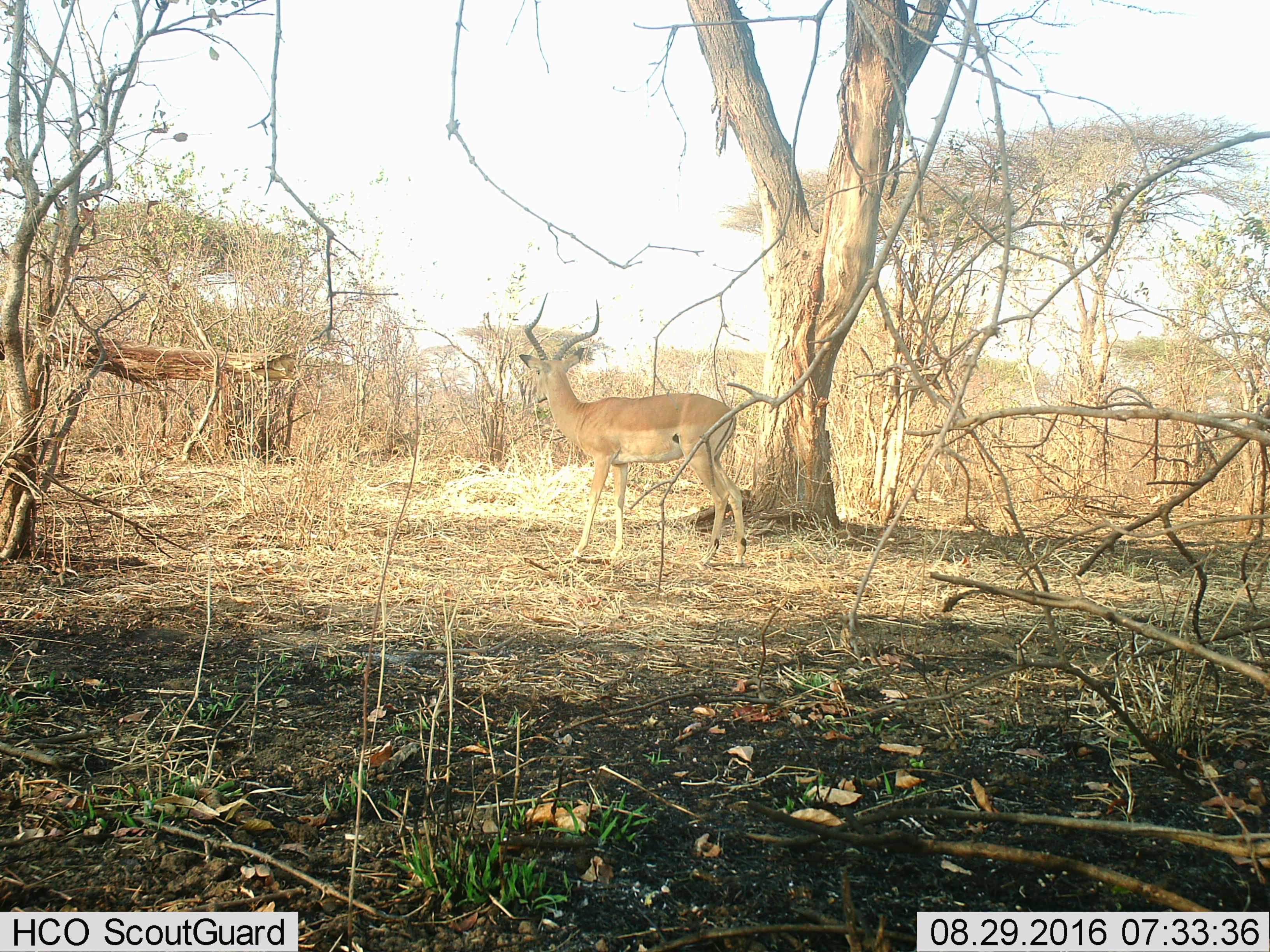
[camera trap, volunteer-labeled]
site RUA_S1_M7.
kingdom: Animalia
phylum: Chordata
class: Mammalia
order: Artiodactyla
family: Bovidae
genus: Aepyceros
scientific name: Aepyceros melampus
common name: impala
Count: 1.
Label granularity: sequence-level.